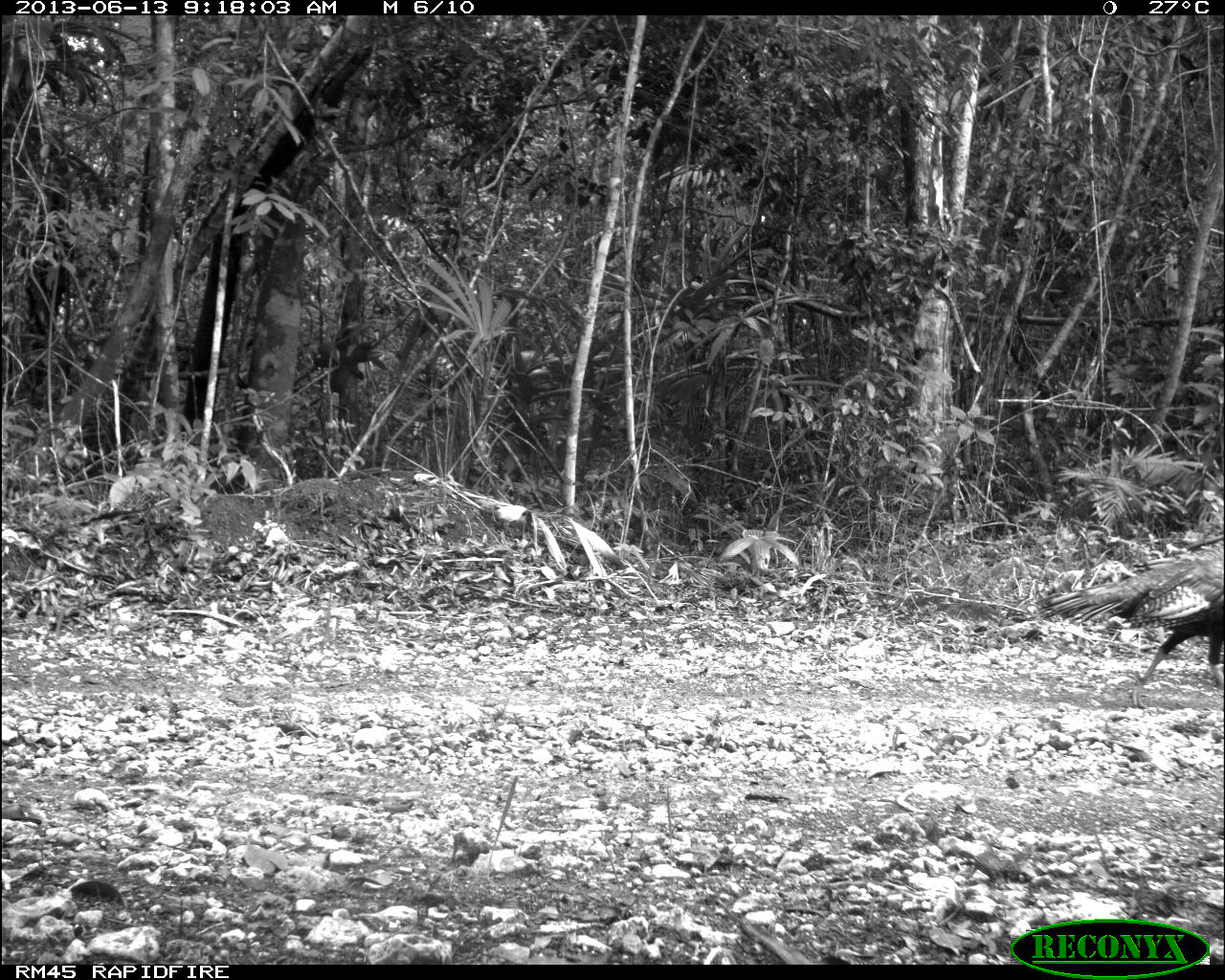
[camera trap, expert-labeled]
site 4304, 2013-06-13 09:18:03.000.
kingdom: Animalia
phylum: Chordata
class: Aves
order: Galliformes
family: Phasianidae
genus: Meleagris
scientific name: Meleagris ocellata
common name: ocellated turkey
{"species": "Meleagris ocellata (ocellated turkey)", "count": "3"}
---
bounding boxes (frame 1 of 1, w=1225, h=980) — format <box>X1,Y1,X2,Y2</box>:
meleagris ocellata: <box>1033,553,1223,710</box>